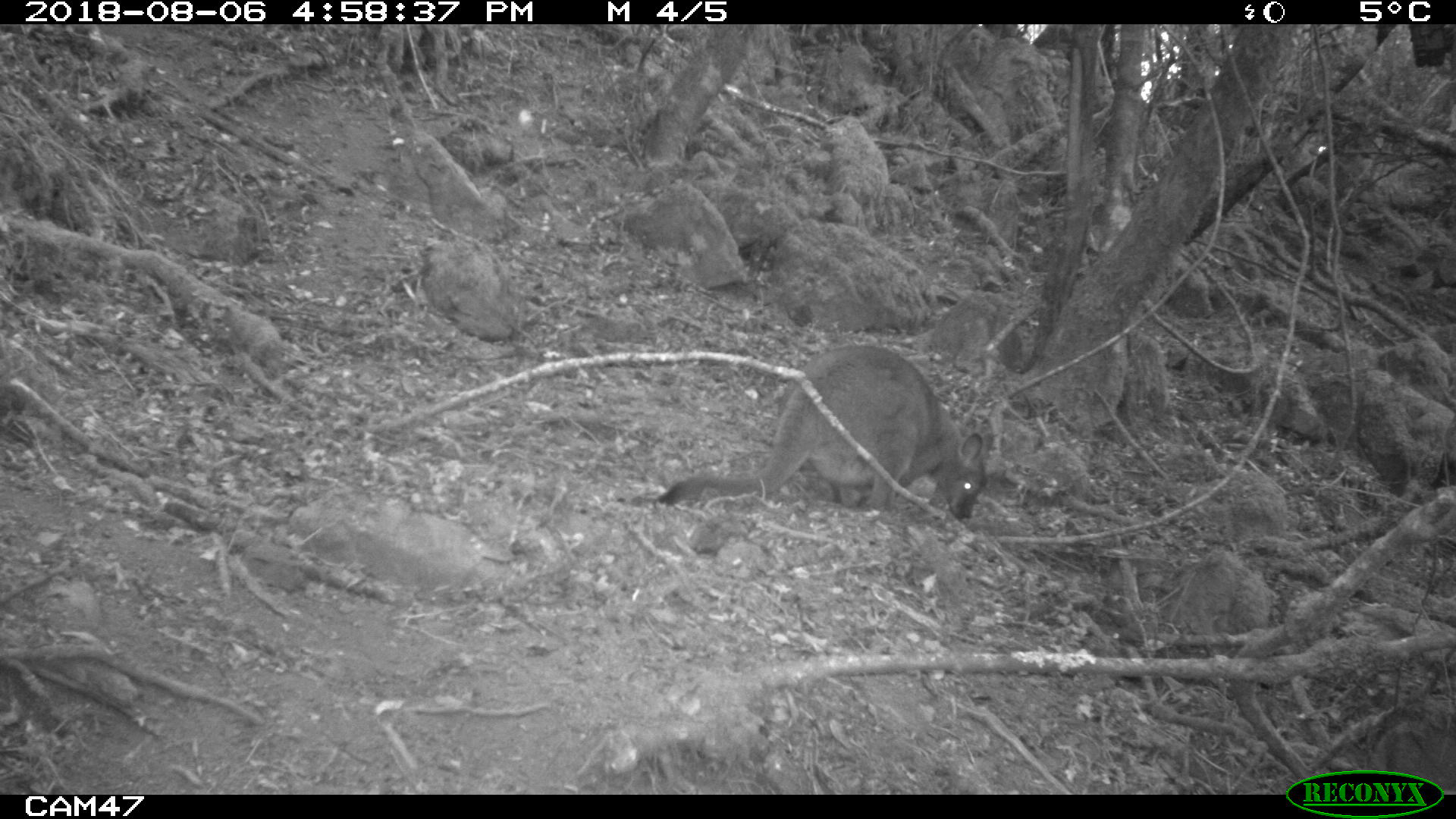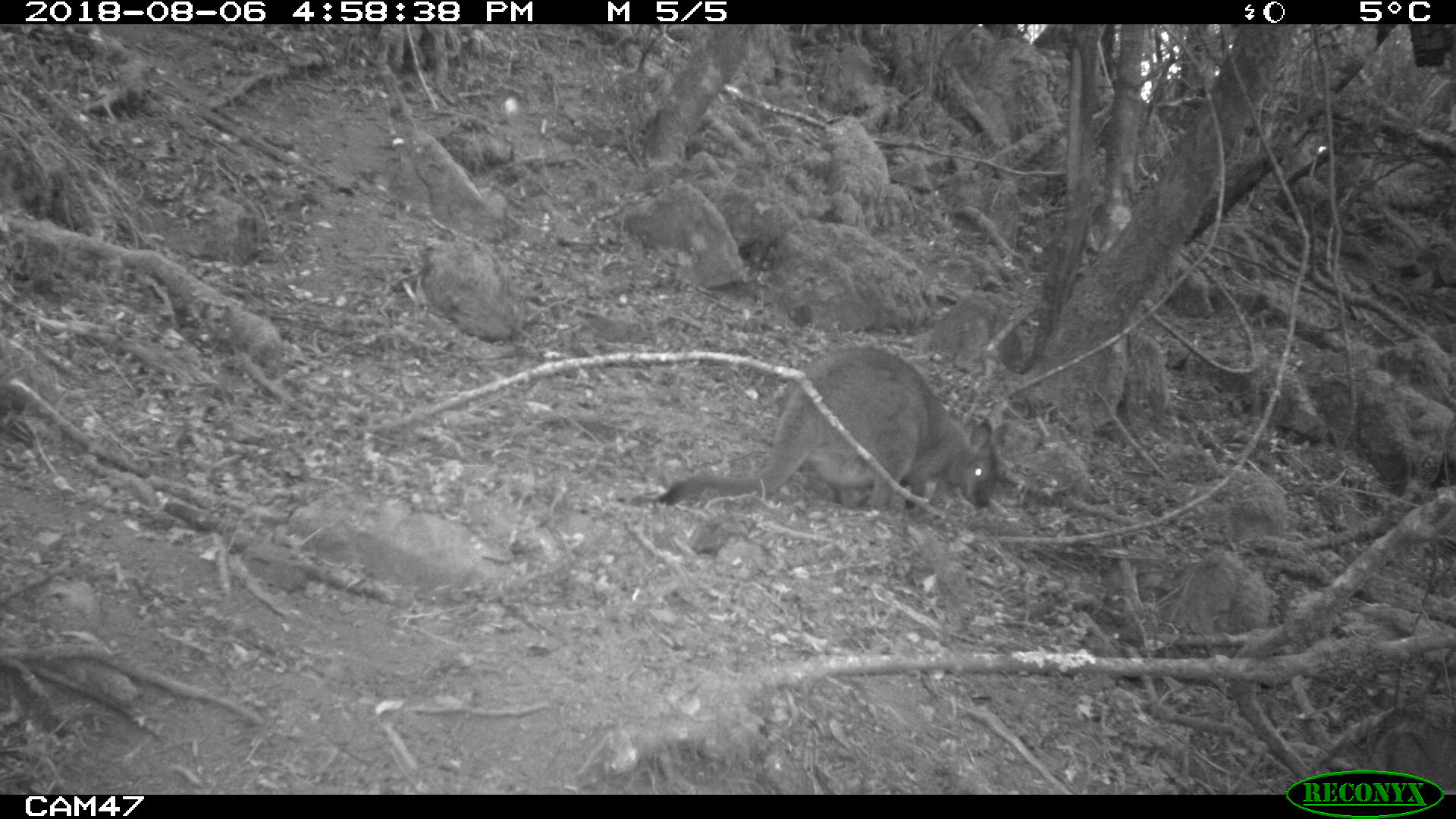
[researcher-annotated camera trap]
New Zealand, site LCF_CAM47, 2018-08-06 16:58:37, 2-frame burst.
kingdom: Animalia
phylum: Chordata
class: Mammalia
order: Diprotodontia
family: Macropodidae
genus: Notamacropus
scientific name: Notamacropus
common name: wallaby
Wallaby (Notamacropus).